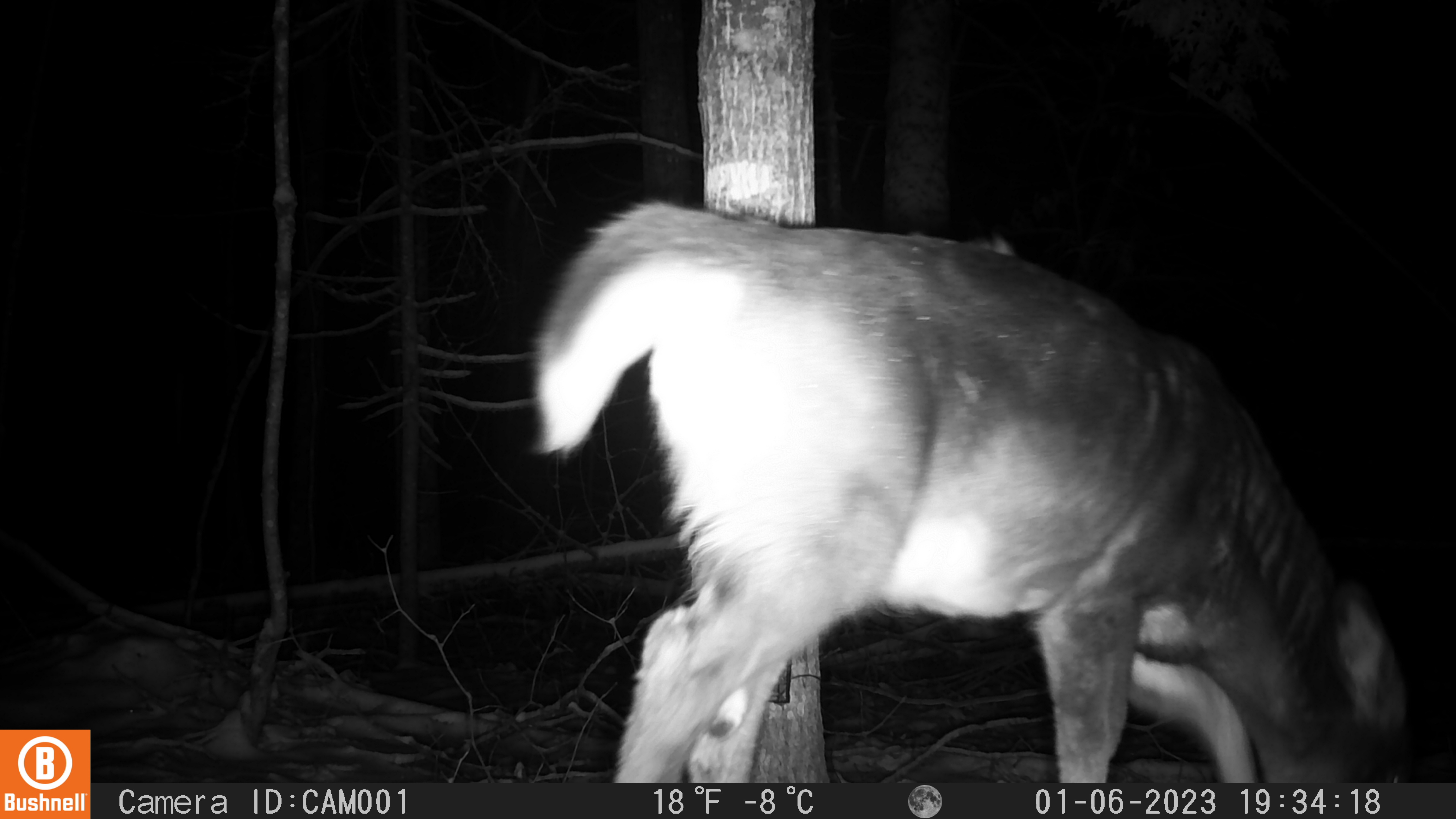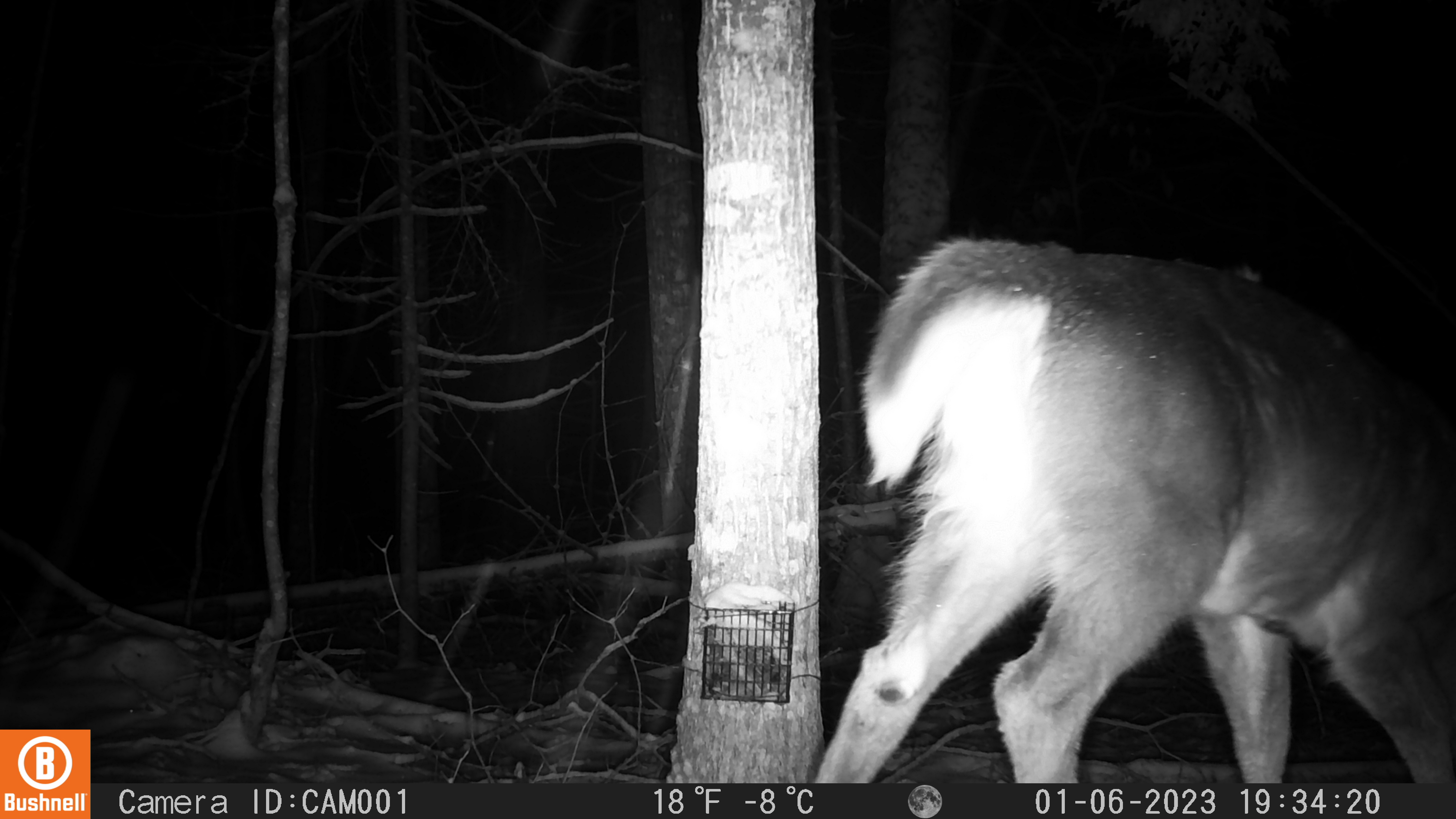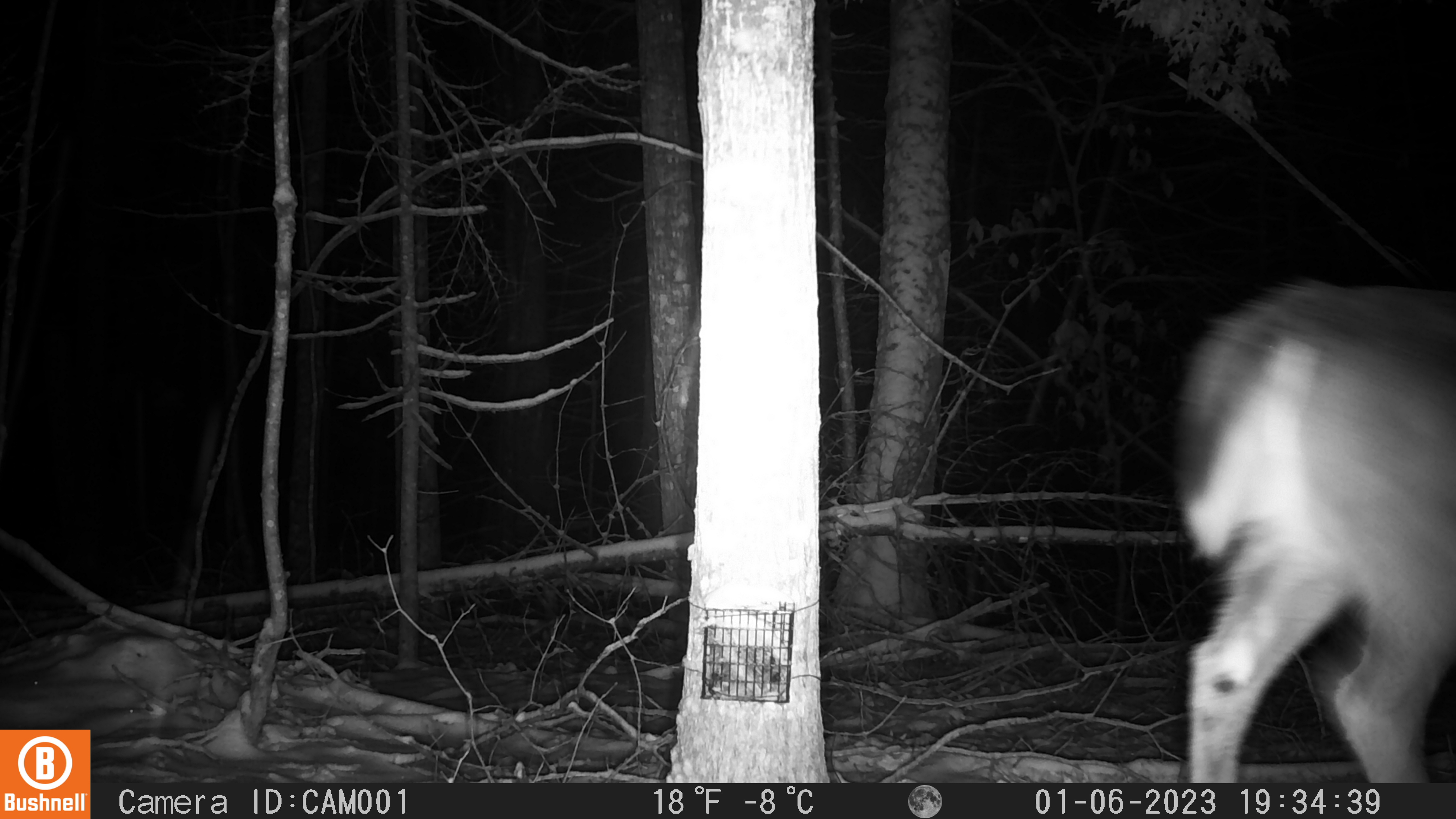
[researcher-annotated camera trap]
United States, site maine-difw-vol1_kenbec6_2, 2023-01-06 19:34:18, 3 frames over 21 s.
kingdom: Animalia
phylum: Chordata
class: Mammalia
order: Artiodactyla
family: Cervidae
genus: Odocoileus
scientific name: Odocoileus virginianus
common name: white-tailed deer